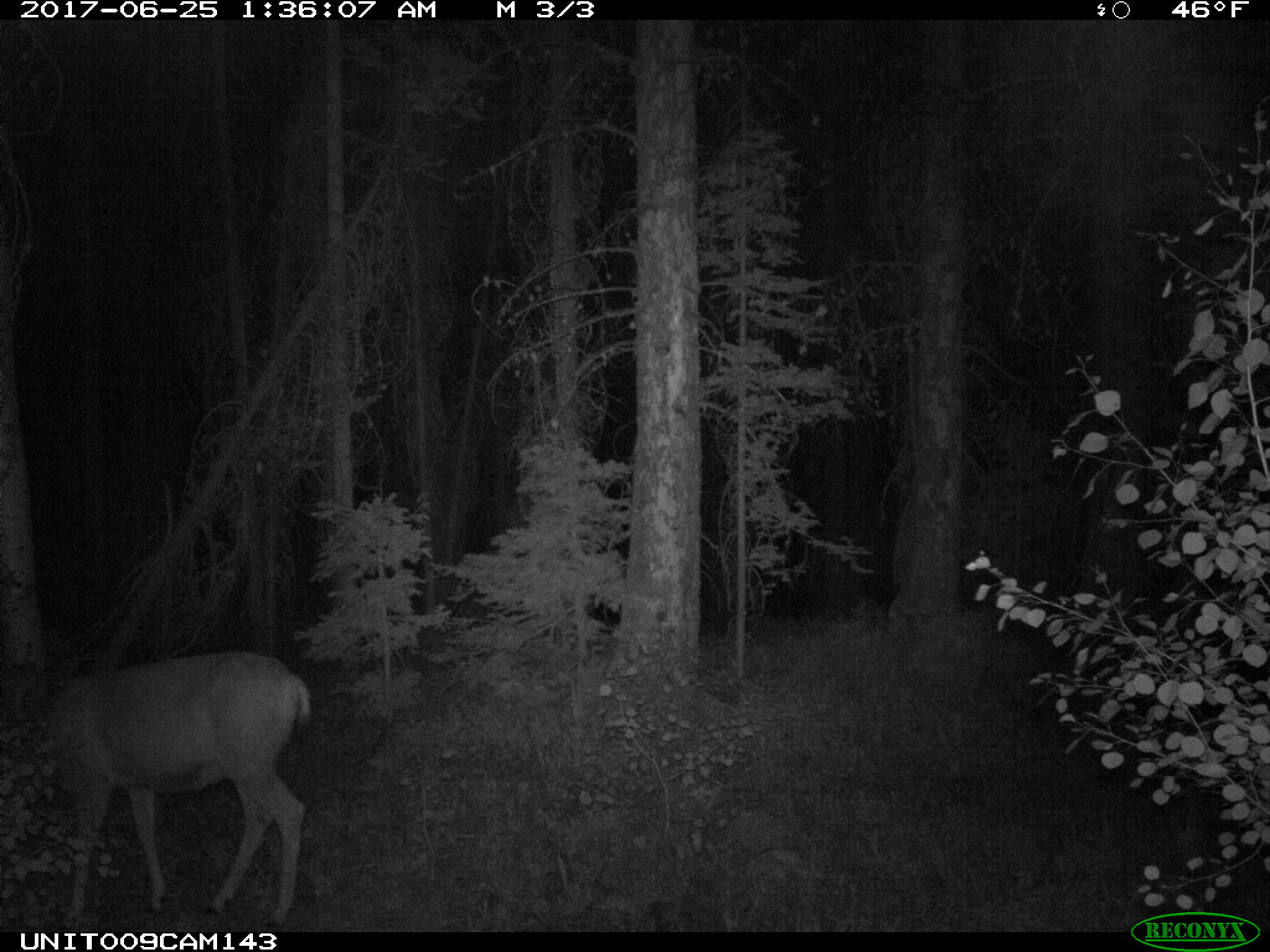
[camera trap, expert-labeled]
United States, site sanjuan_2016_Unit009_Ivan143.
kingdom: Animalia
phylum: Chordata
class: Mammalia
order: Artiodactyla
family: Cervidae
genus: Odocoileus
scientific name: Odocoileus hemionus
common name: mule deer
Odocoileus hemionus (mule deer).